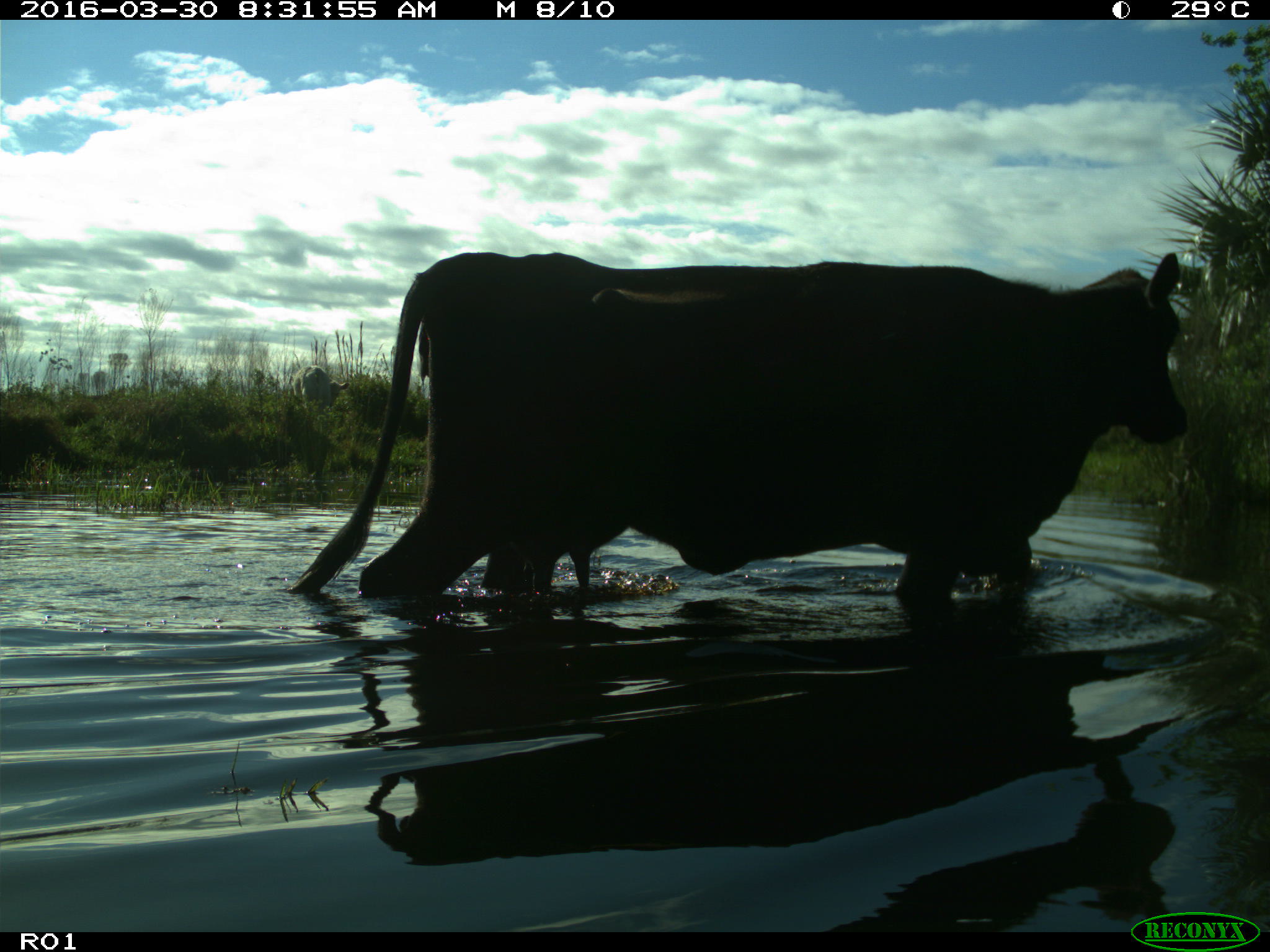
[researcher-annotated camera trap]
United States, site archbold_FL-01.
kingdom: Animalia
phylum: Chordata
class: Mammalia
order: Artiodactyla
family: Bovidae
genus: Bos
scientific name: Bos taurus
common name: domestic cow